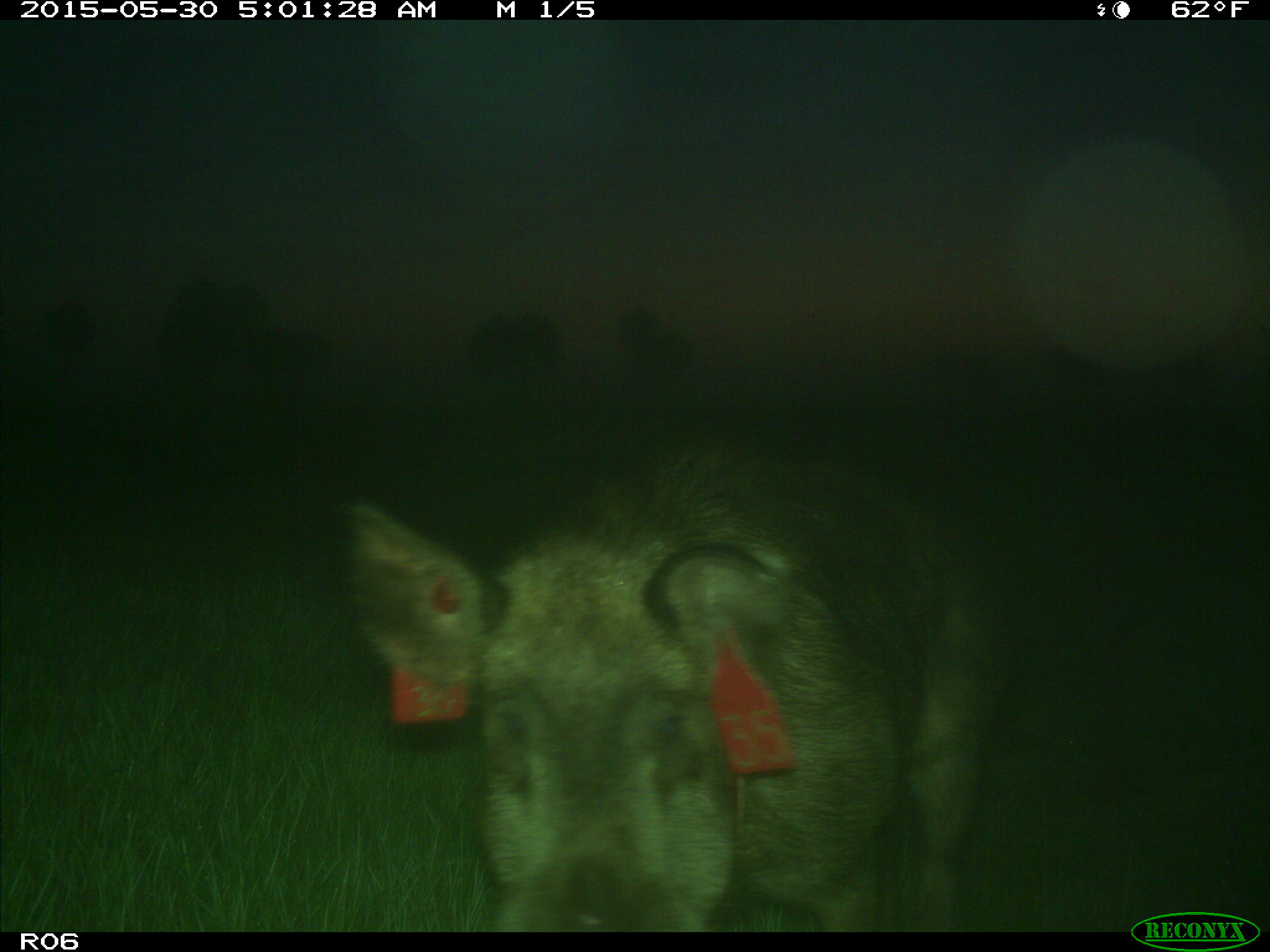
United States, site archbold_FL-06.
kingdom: Animalia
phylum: Chordata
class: Mammalia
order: Artiodactyla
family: Suidae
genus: Sus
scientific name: Sus scrofa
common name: wild boar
Sus scrofa (wild boar).